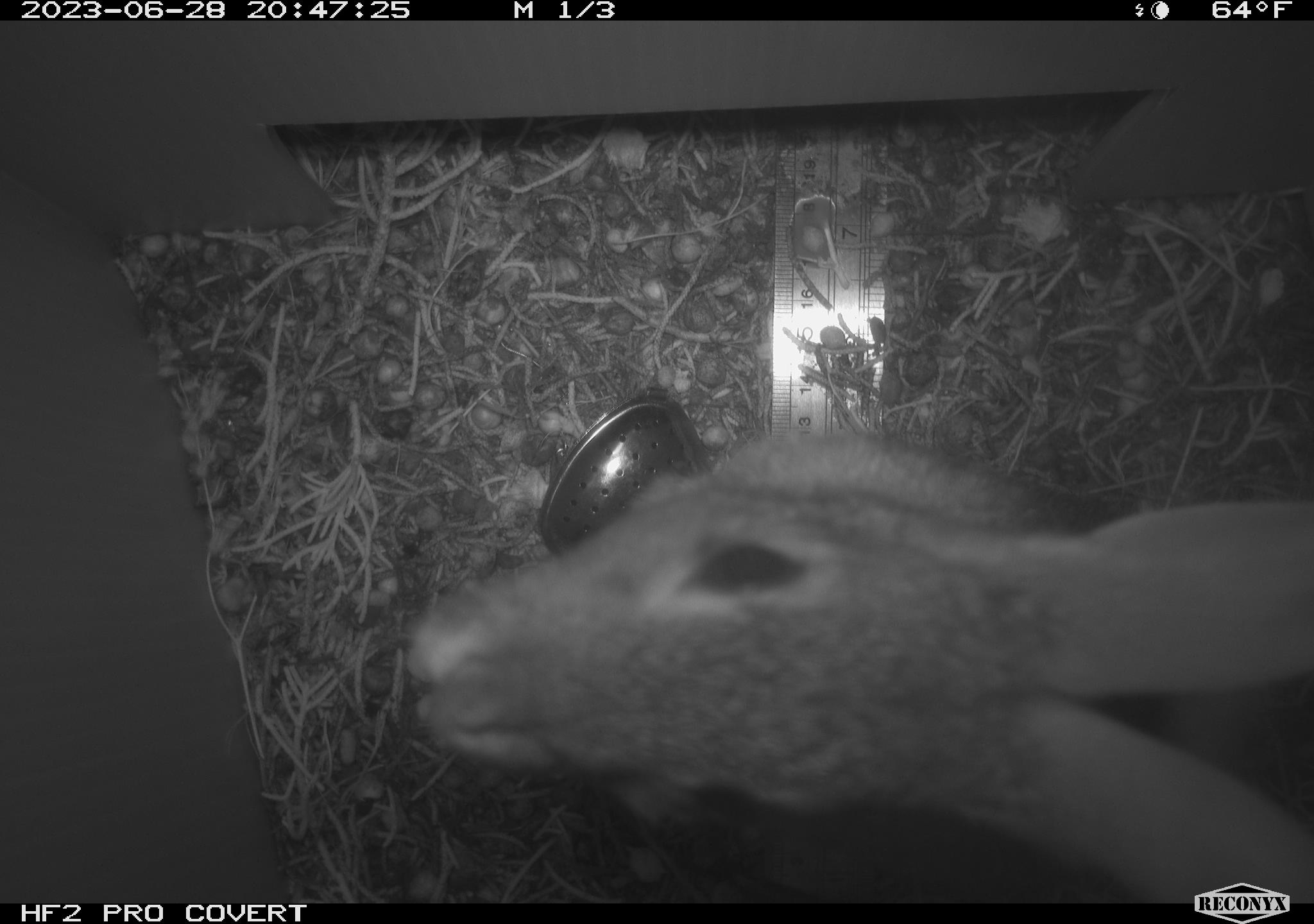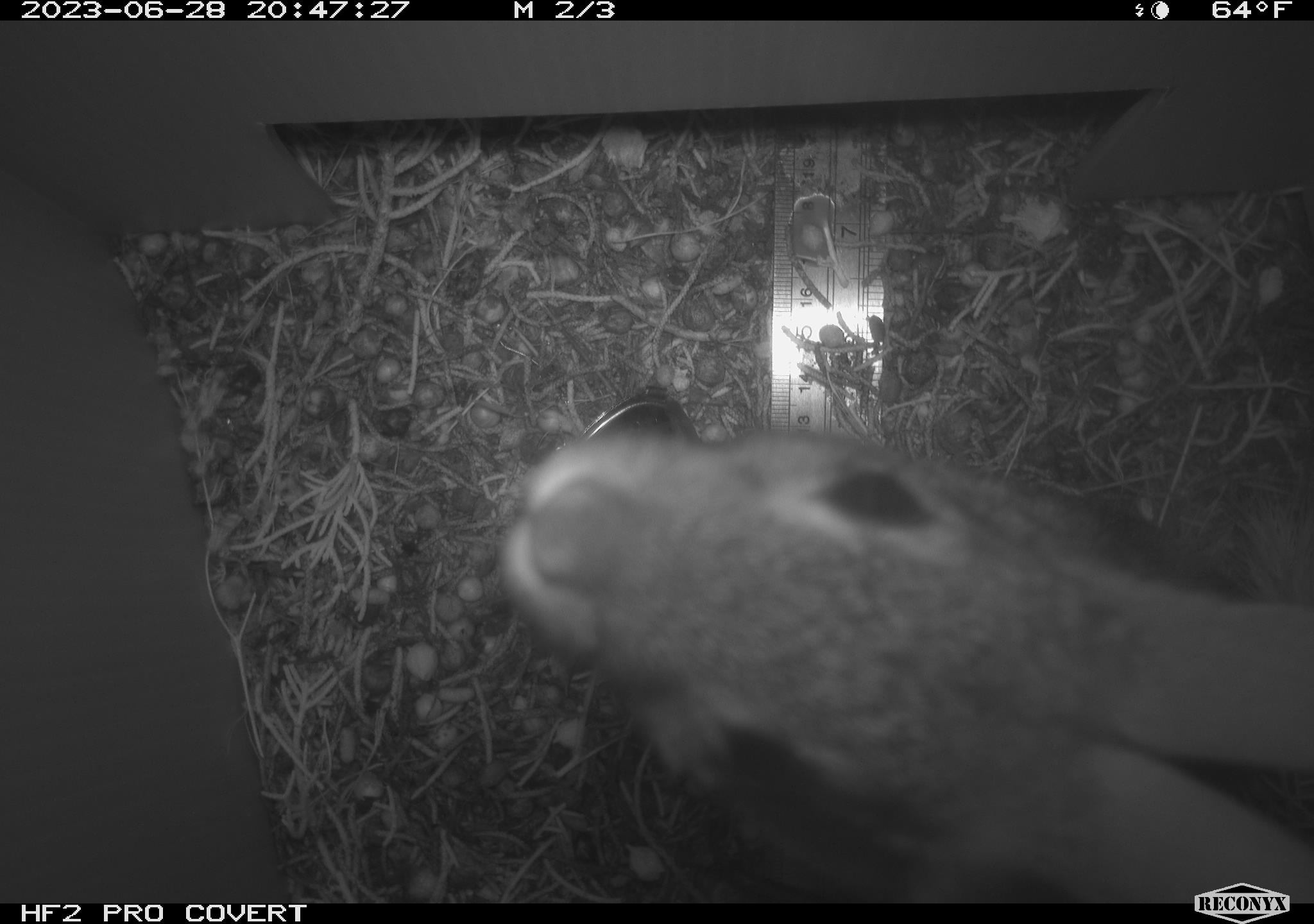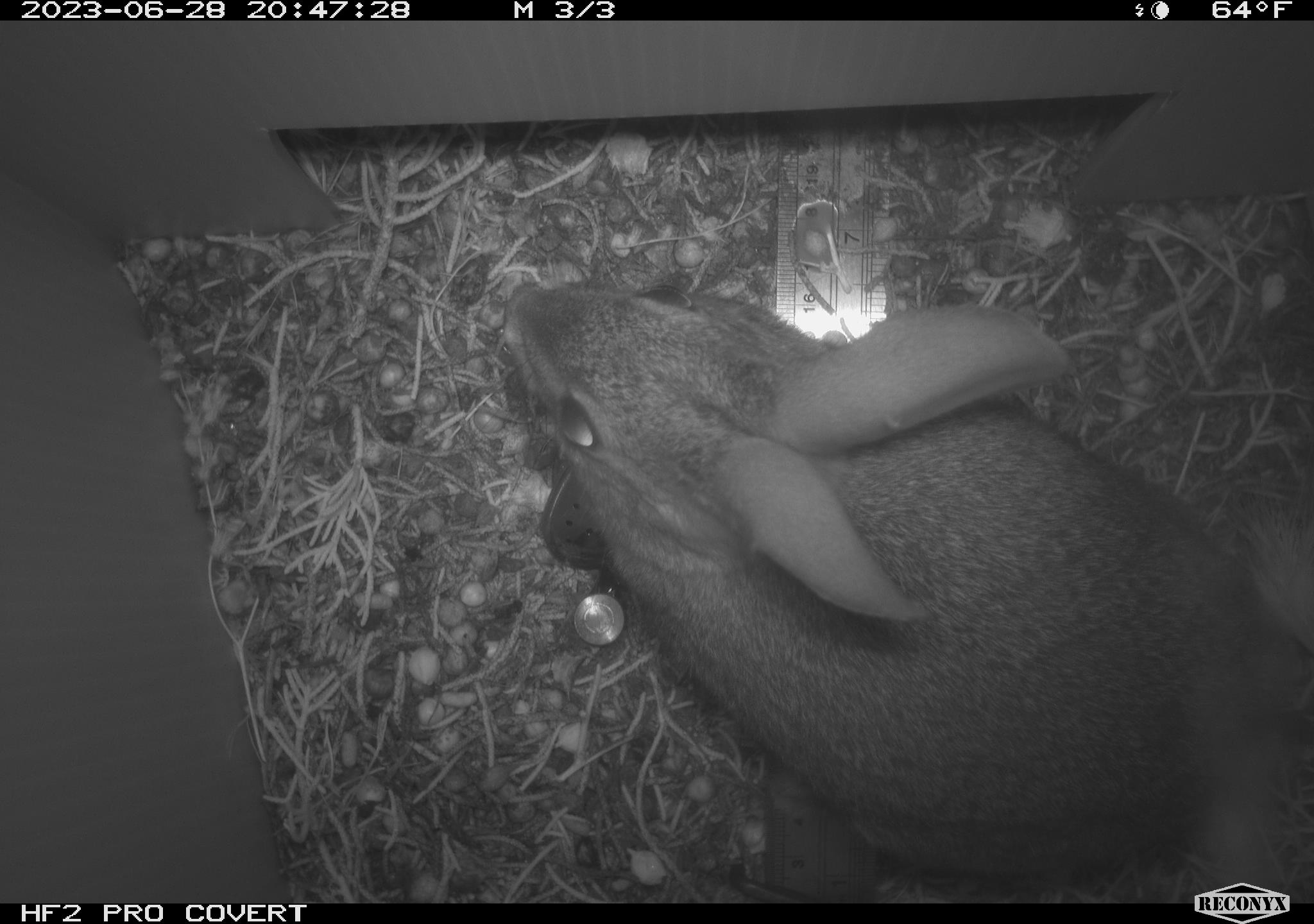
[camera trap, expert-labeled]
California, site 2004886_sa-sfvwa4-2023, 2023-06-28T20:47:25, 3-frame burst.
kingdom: Animalia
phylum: Chordata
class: Mammalia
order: Lagomorpha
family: Leporidae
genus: Sylvilagus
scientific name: Sylvilagus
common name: cottontail rabbits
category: sylvilagus species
Sylvilagus species (cottontail rabbits) (Sylvilagus).